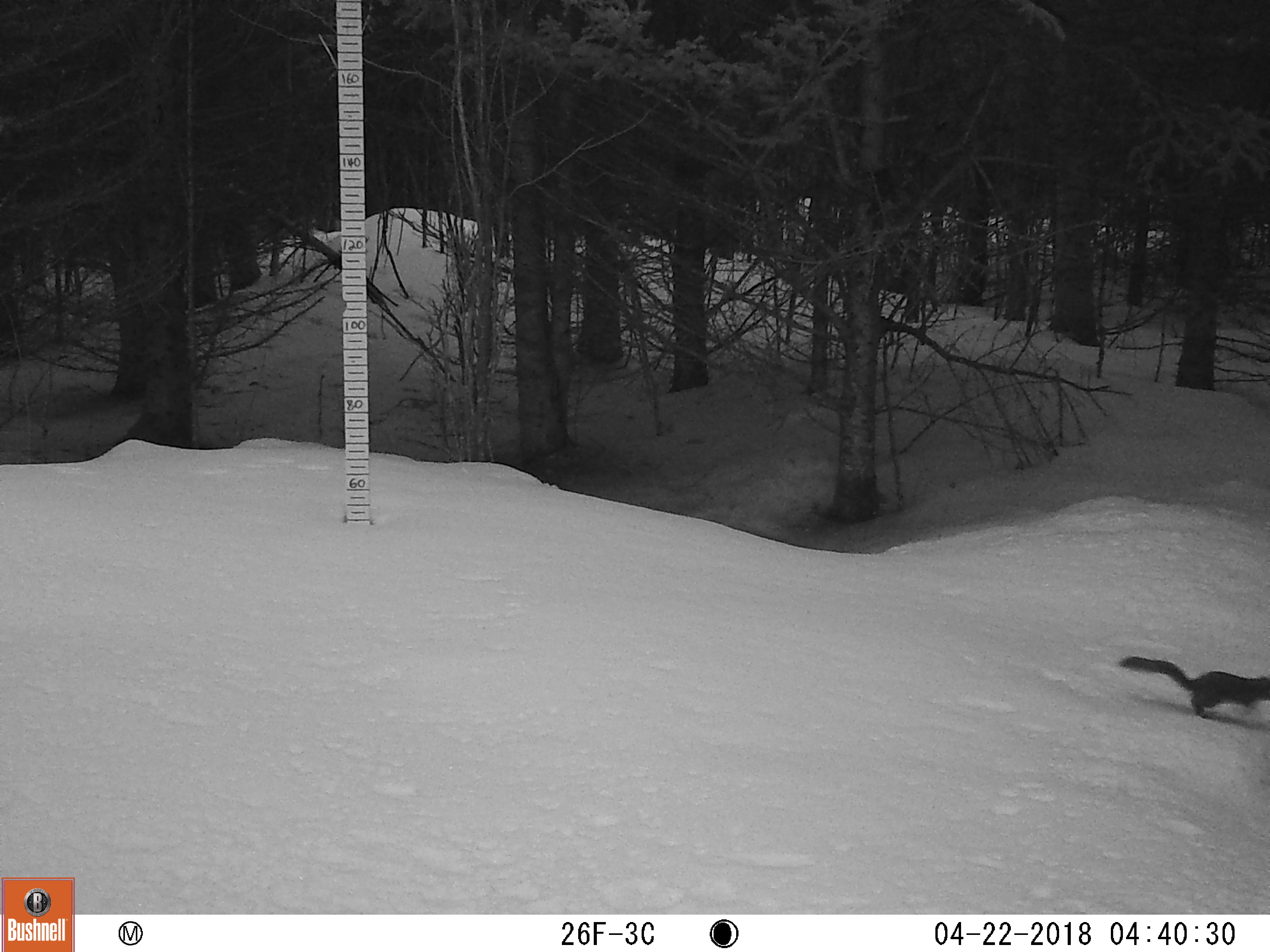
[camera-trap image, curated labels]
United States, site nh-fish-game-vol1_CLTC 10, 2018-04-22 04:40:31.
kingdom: Animalia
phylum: Chordata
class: Mammalia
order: Rodentia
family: Sciuridae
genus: Tamiasciurus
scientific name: Tamiasciurus hudsonicus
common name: red squirrel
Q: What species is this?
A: Red squirrel (Tamiasciurus hudsonicus).